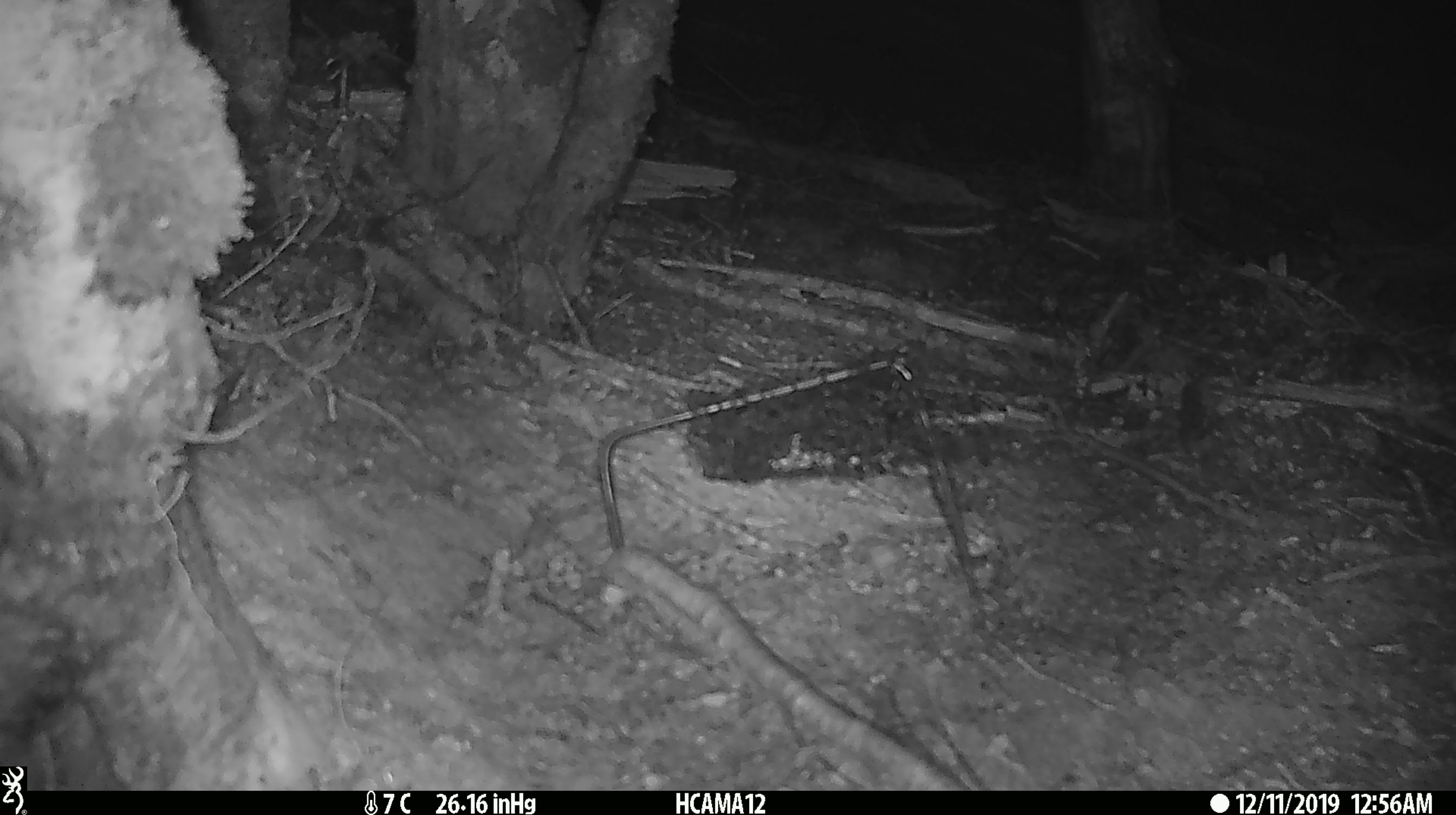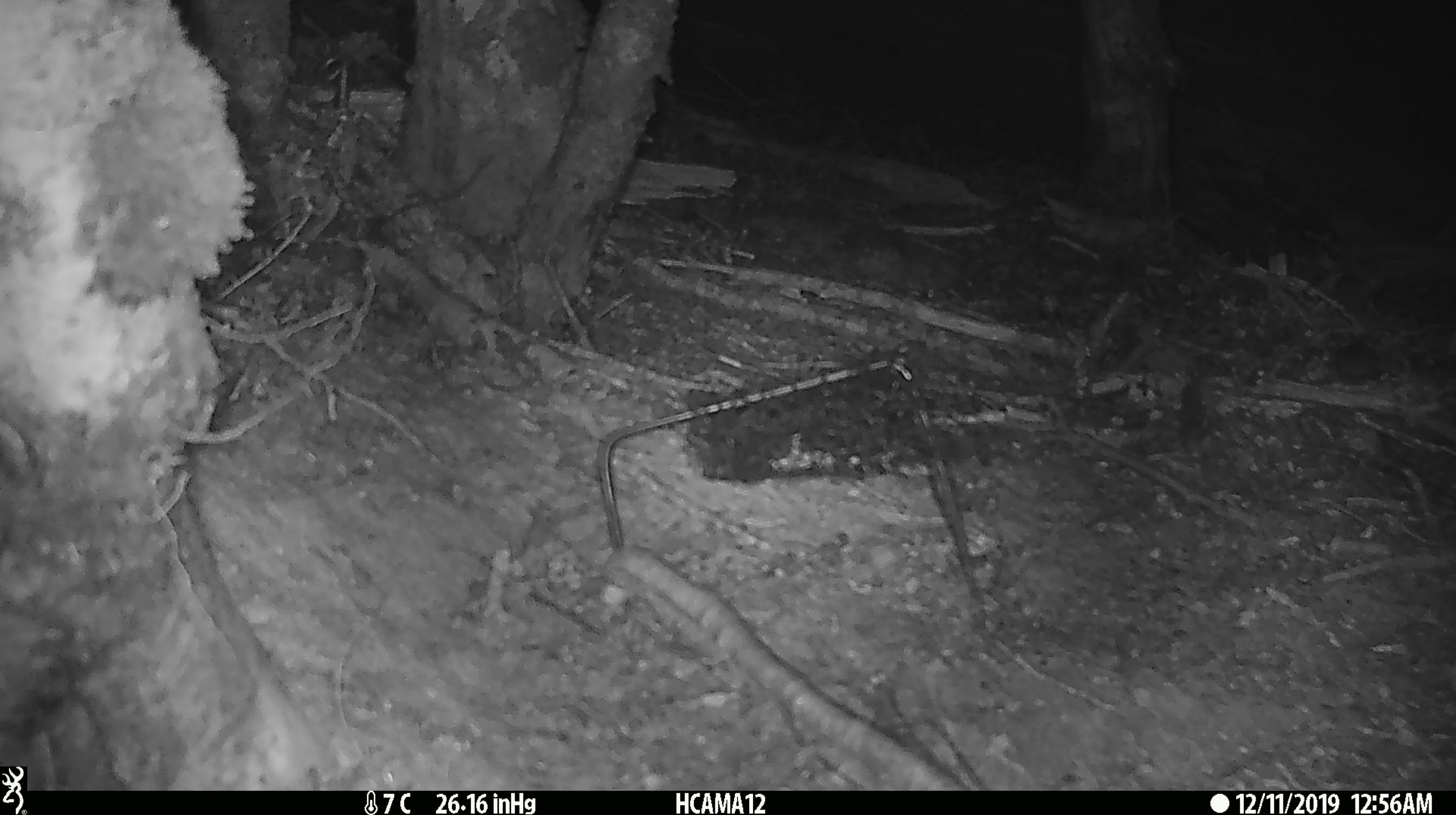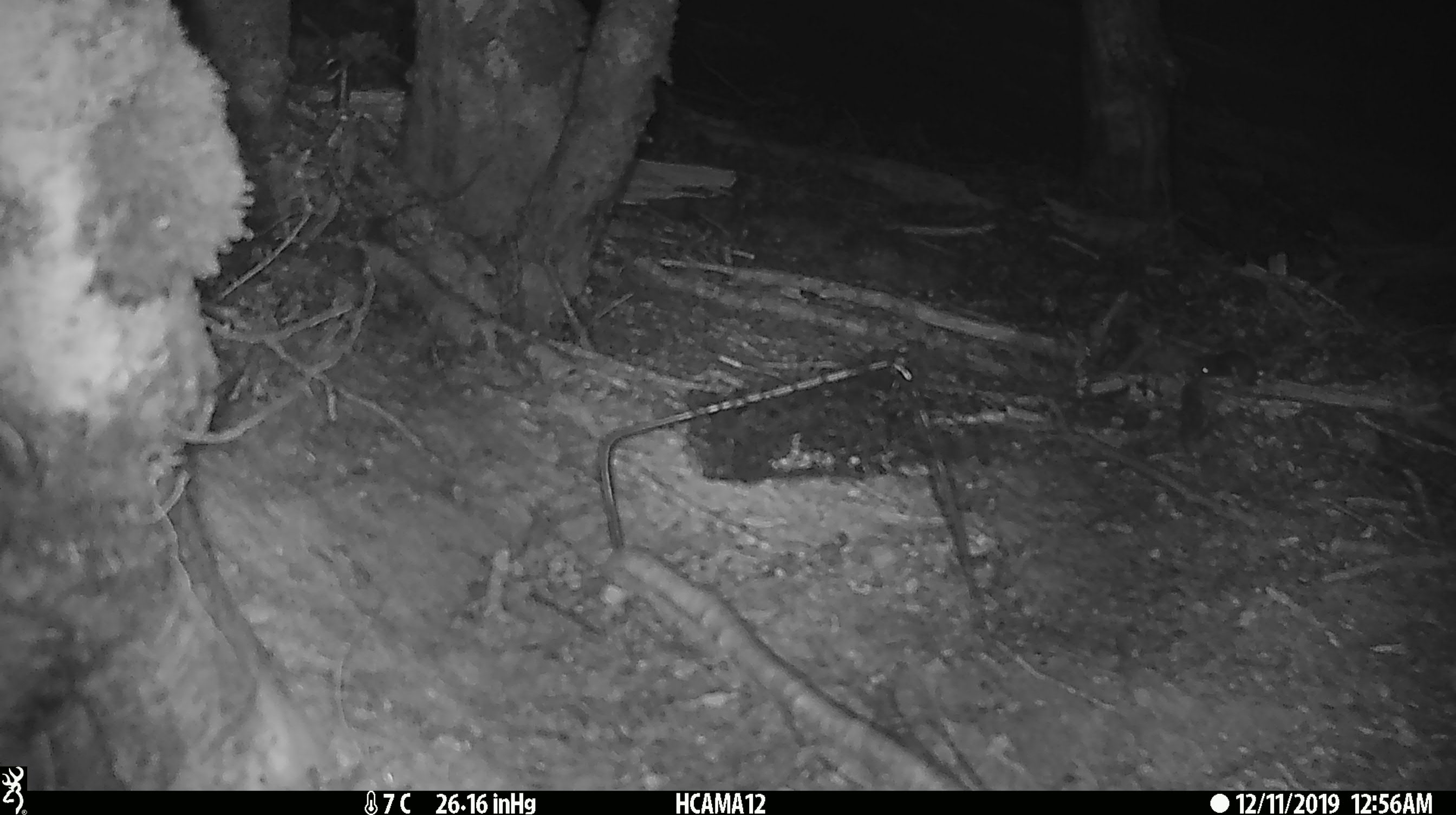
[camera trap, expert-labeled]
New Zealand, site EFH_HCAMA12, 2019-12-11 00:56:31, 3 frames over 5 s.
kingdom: Animalia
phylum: Chordata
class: Mammalia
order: Rodentia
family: Muridae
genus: Mus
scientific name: Mus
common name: mouse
Mouse (Mus).